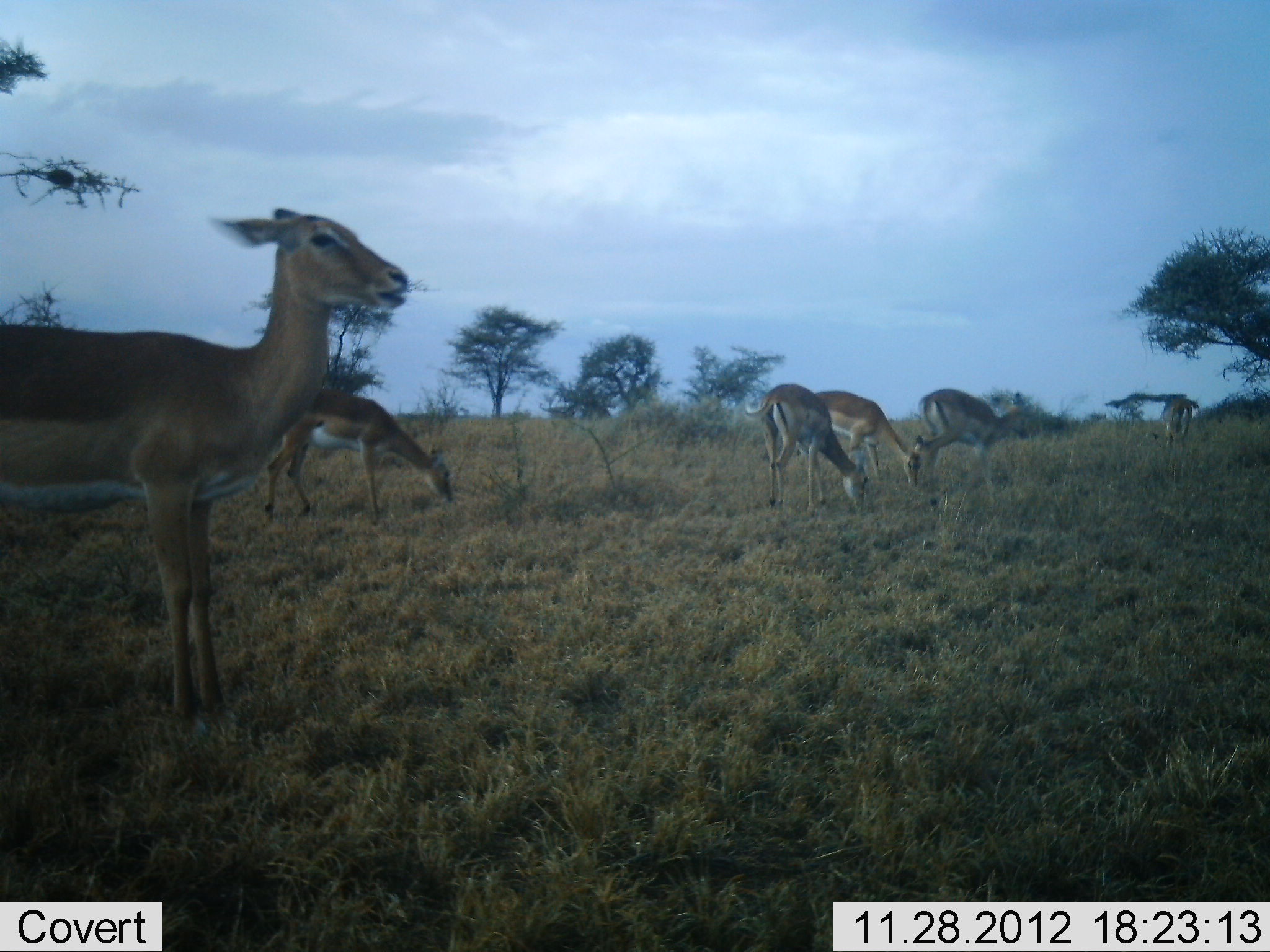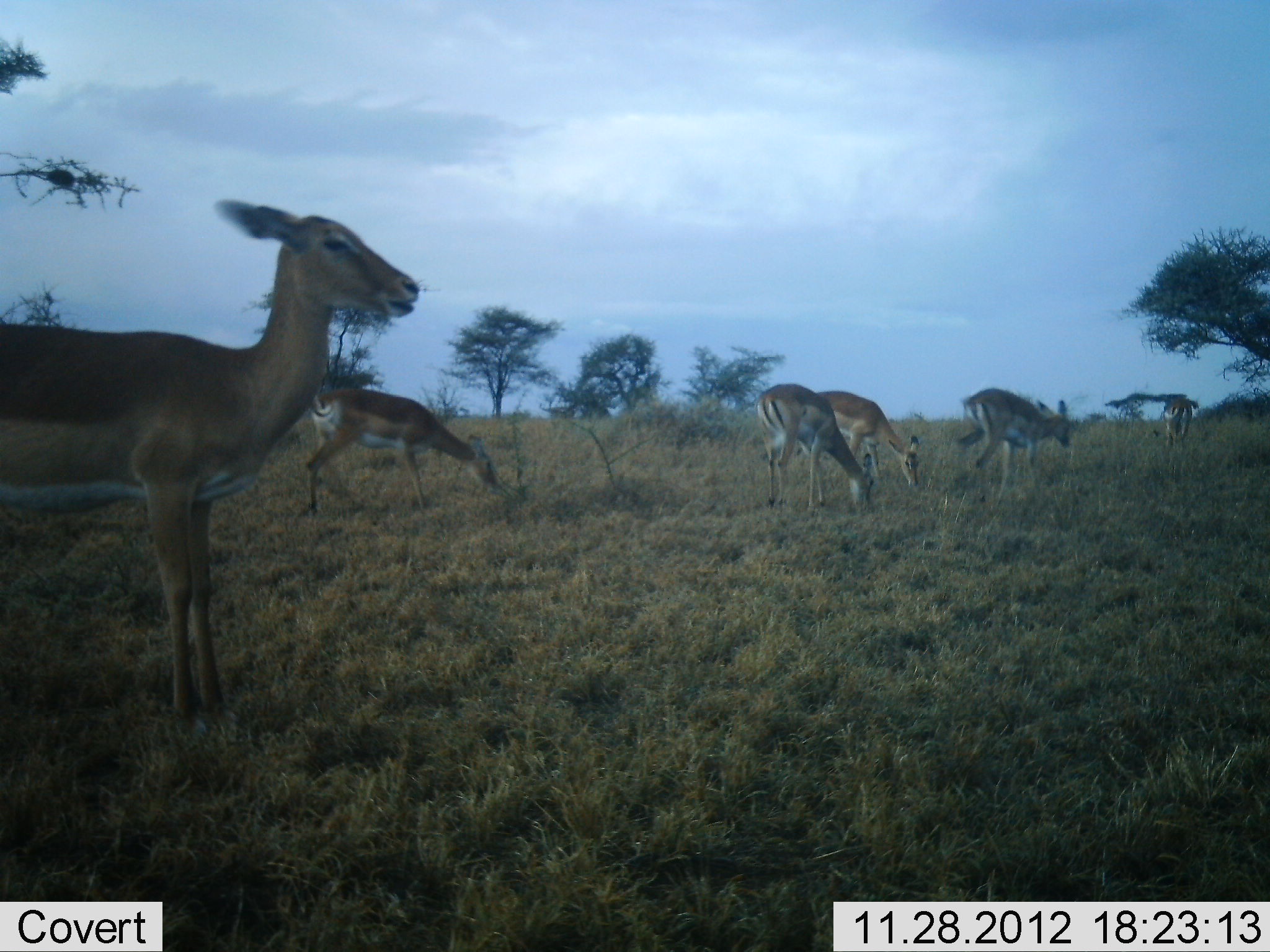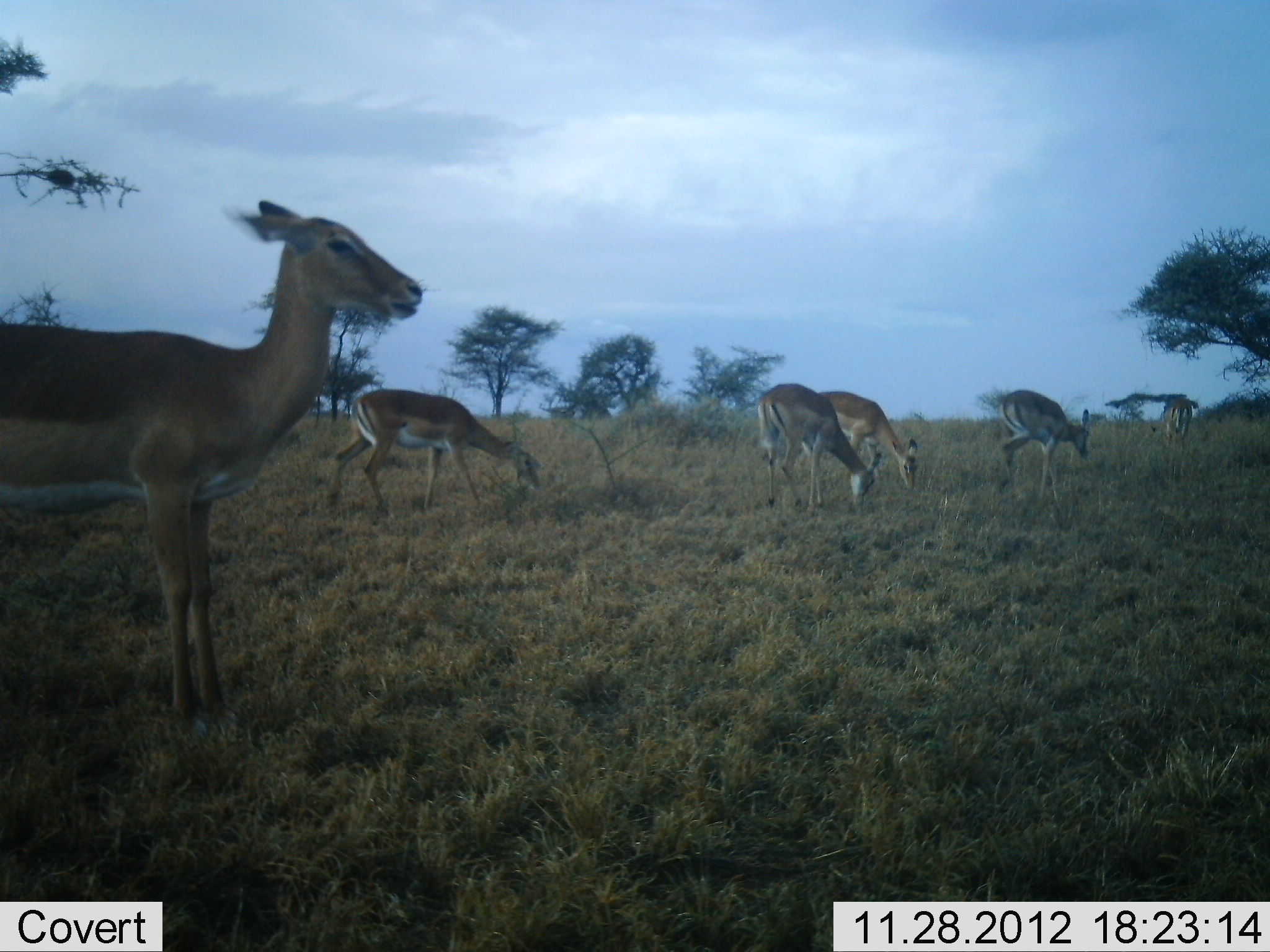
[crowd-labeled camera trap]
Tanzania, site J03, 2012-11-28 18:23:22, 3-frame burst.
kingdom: Animalia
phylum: Chordata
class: Mammalia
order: Artiodactyla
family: Bovidae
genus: Aepyceros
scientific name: Aepyceros melampus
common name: impala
Impala (Aepyceros melampus), count 6. Behavior (volunteer vote fractions): standing 67%, resting 0%, moving 42%, interacting 0%. Young present (vote fraction): 0%. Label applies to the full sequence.